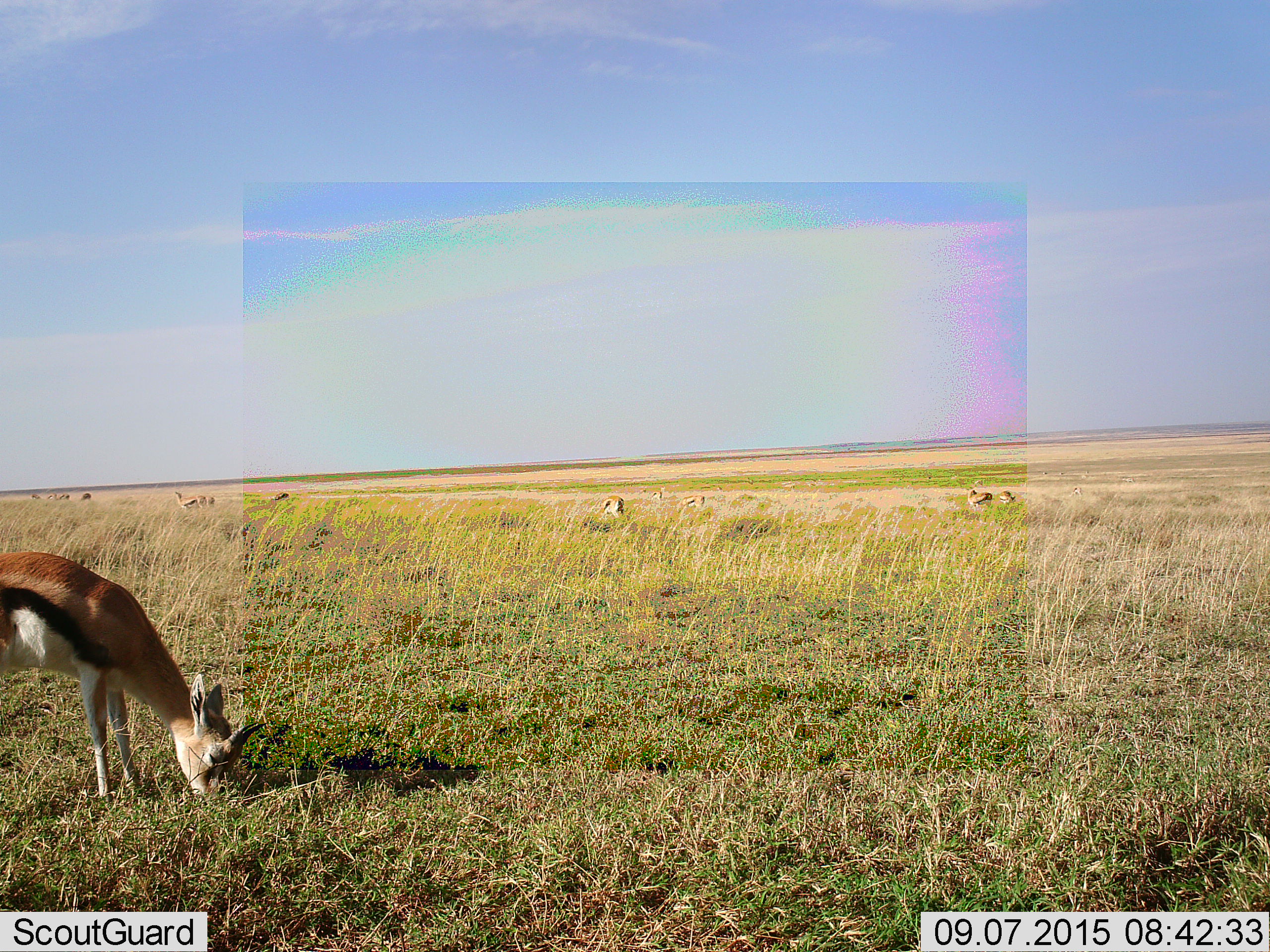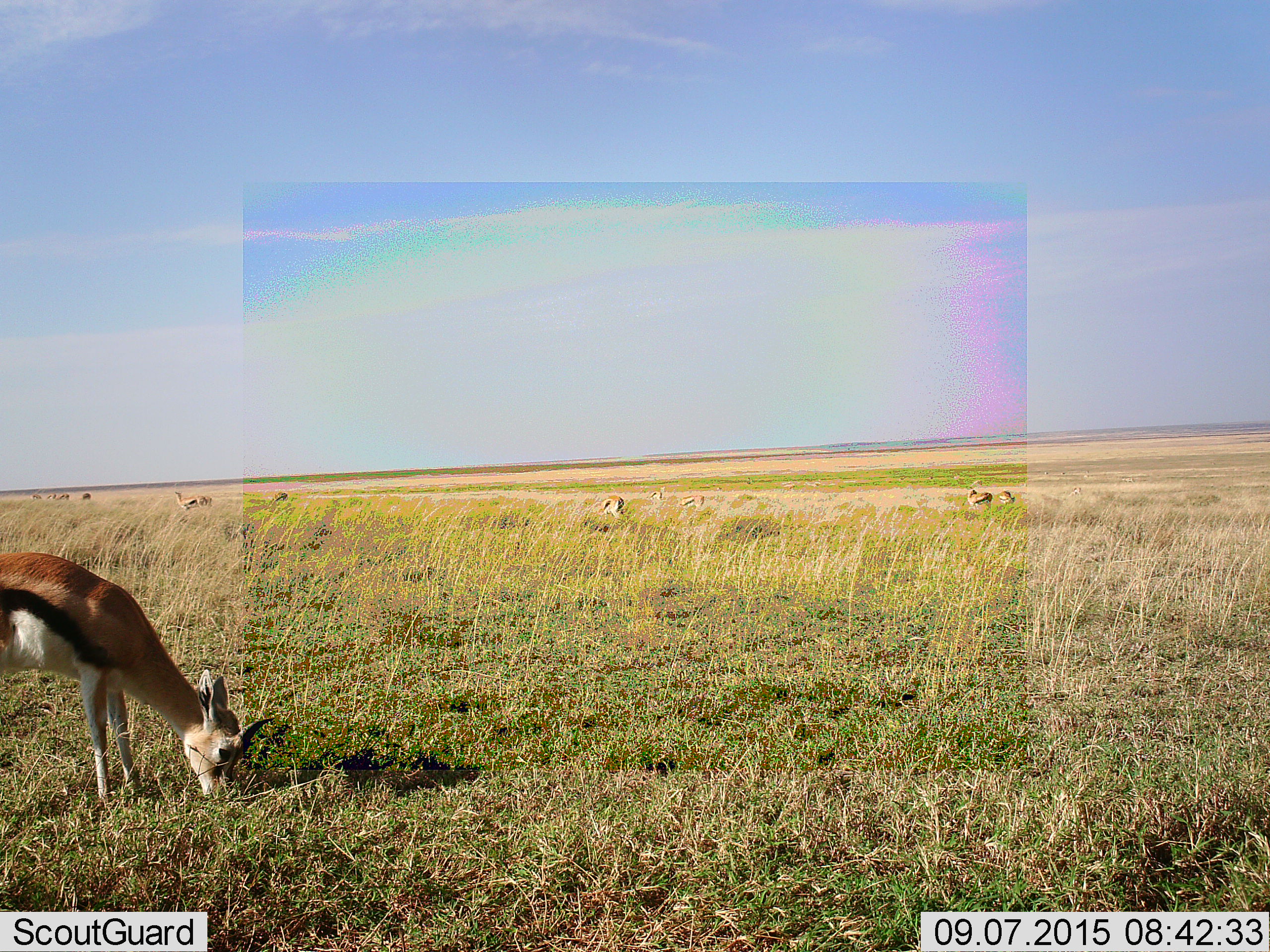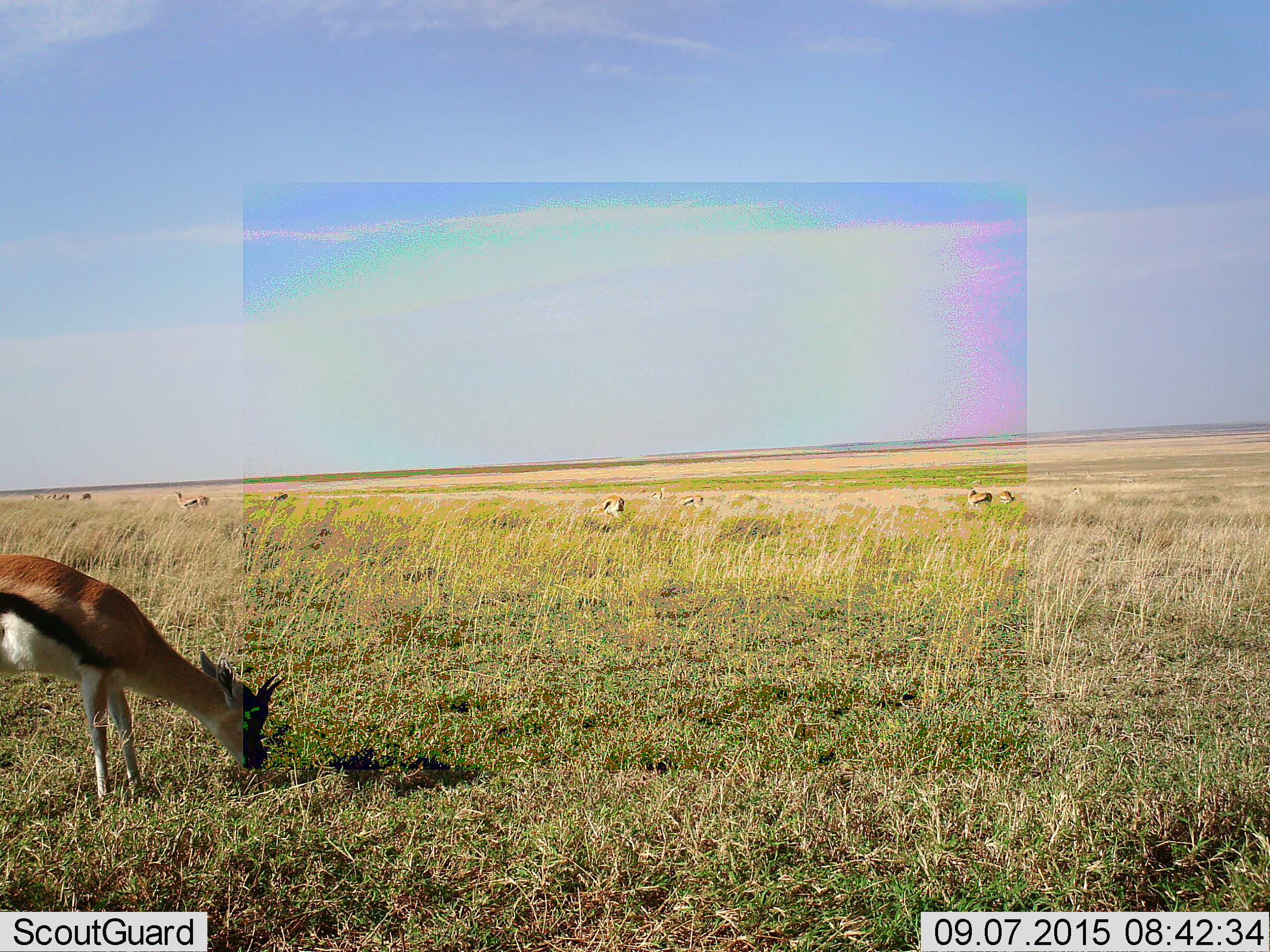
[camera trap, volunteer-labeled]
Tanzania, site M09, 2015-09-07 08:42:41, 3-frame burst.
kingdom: Animalia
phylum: Chordata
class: Mammalia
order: Artiodactyla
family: Bovidae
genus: Eudorcas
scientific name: Eudorcas thomsonii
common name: thomson's gazelle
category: gazellethomsons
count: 11-50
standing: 50%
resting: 12%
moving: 12%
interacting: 0%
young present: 25%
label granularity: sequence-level